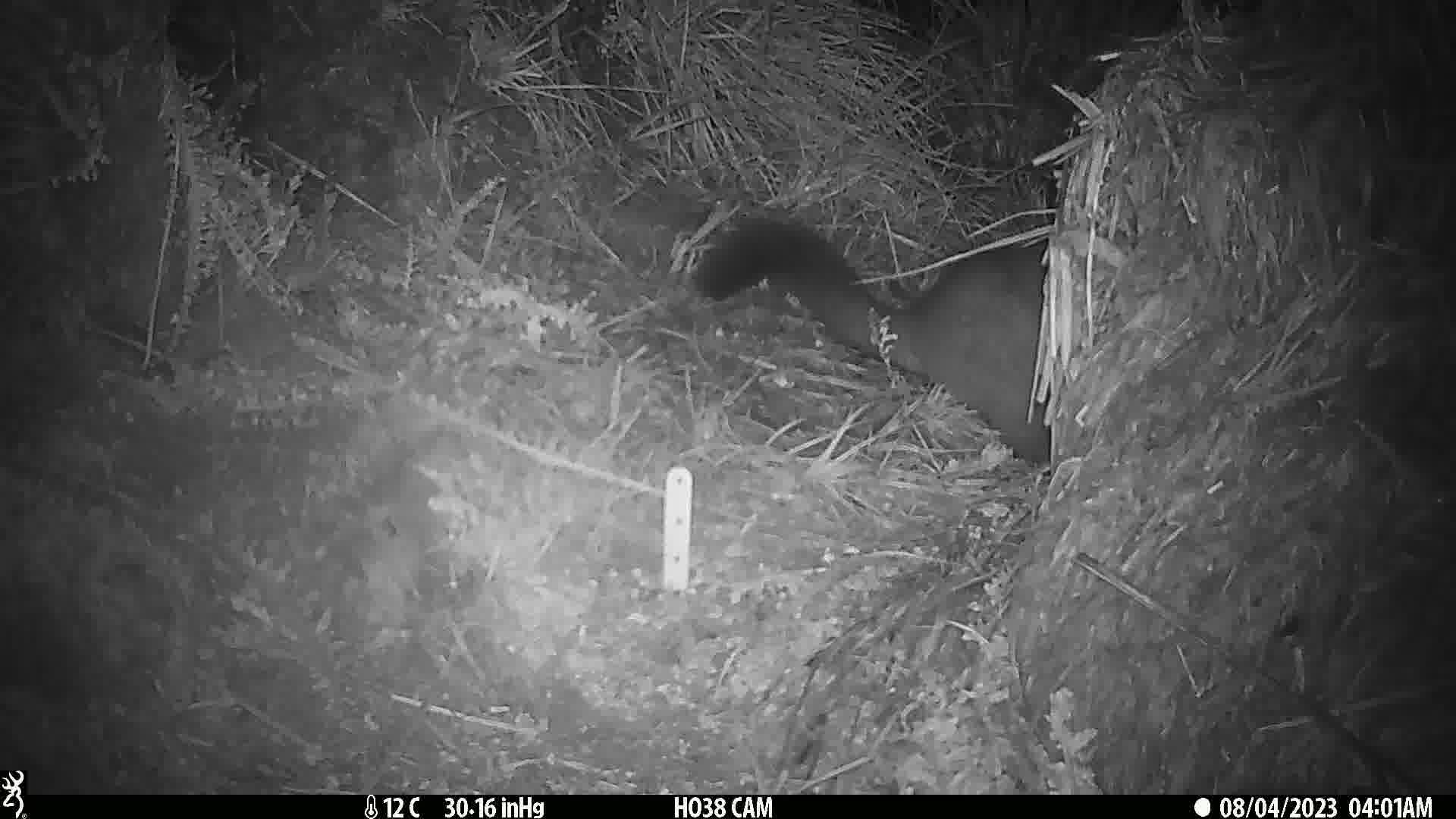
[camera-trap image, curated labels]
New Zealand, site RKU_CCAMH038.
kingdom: Animalia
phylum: Chordata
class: Mammalia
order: Diprotodontia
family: Phalangeridae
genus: Trichosurus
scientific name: Trichosurus vulpecula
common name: common brushtail possum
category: possum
Possum (common brushtail possum) (Trichosurus vulpecula).